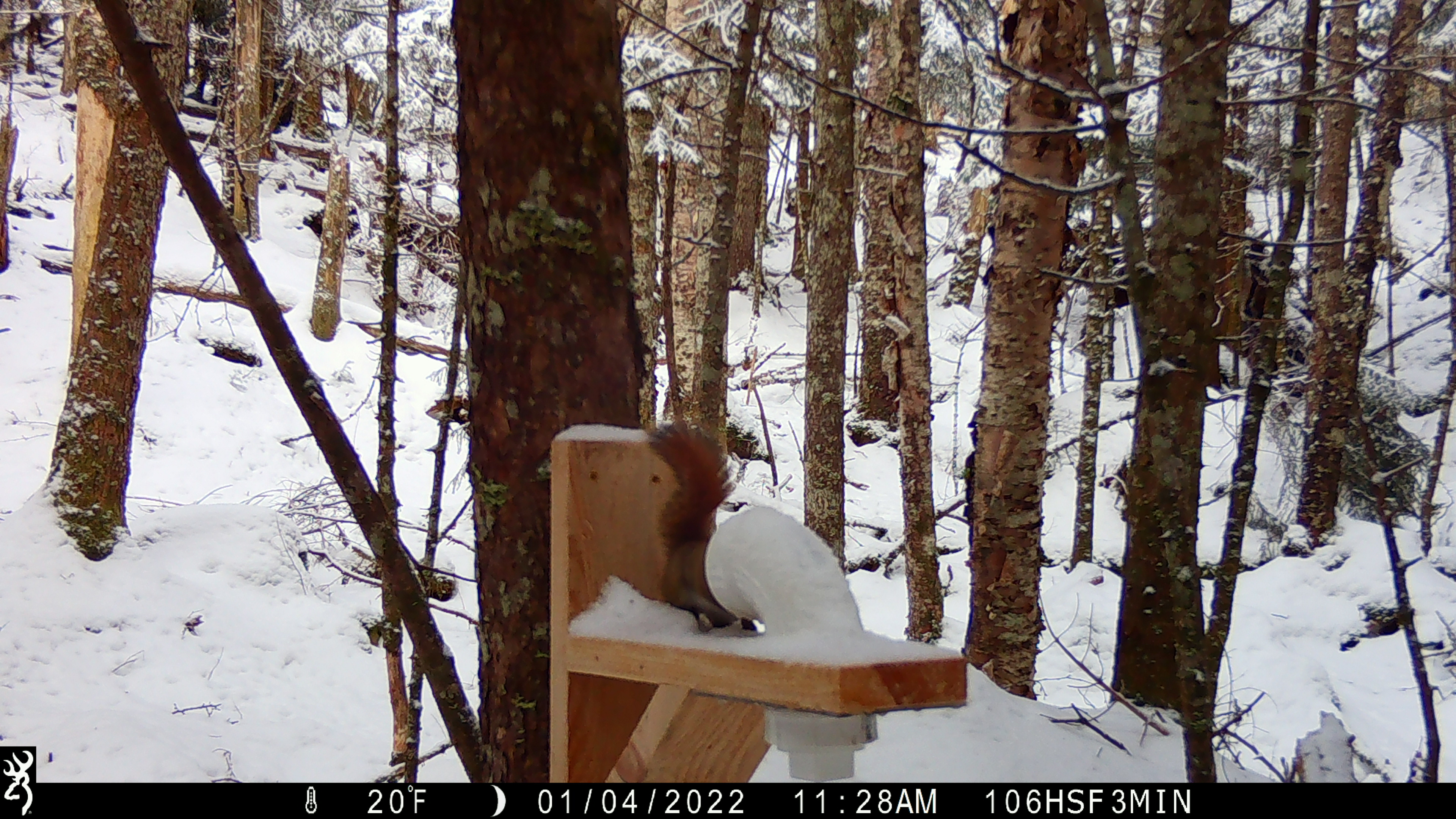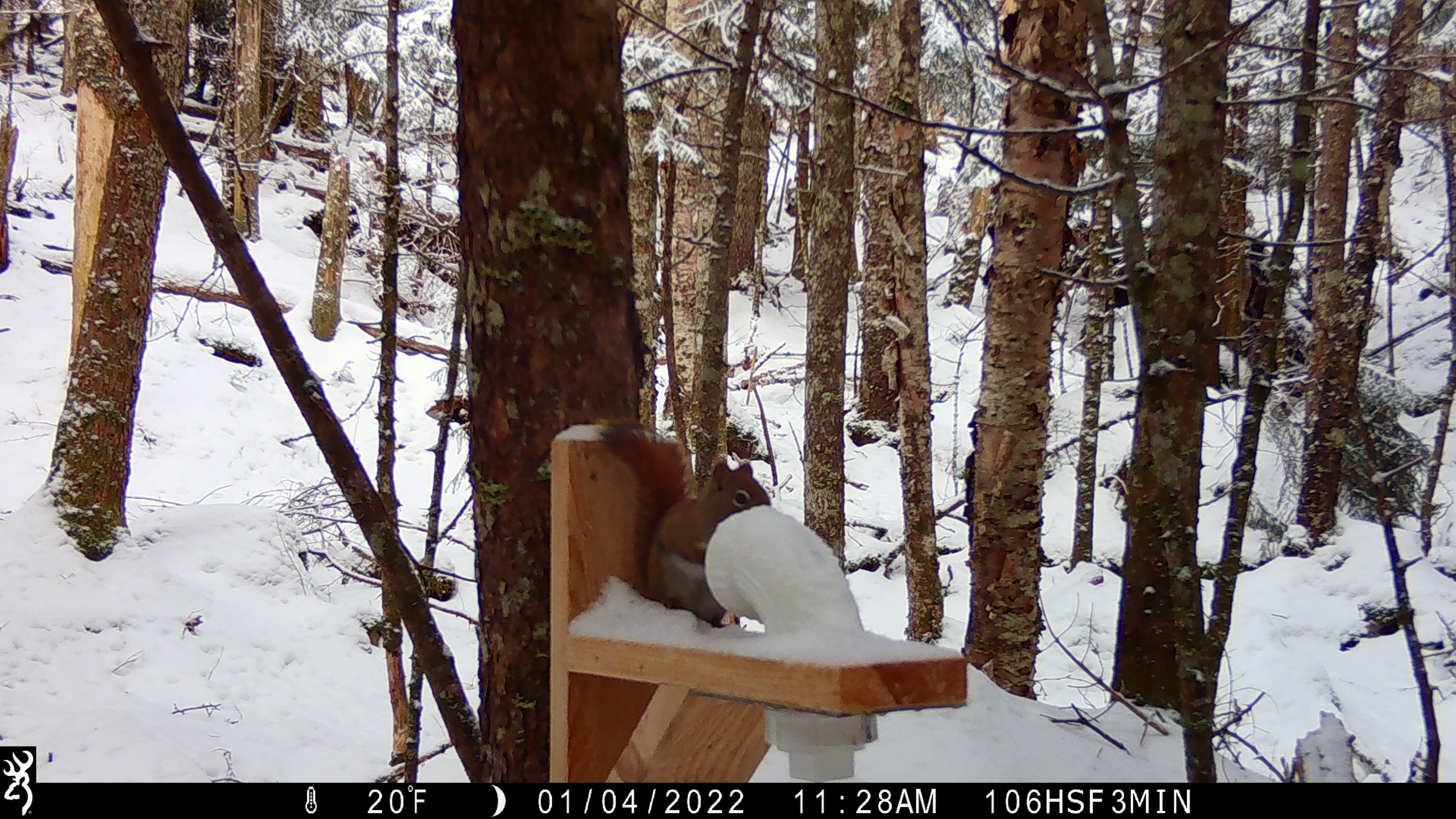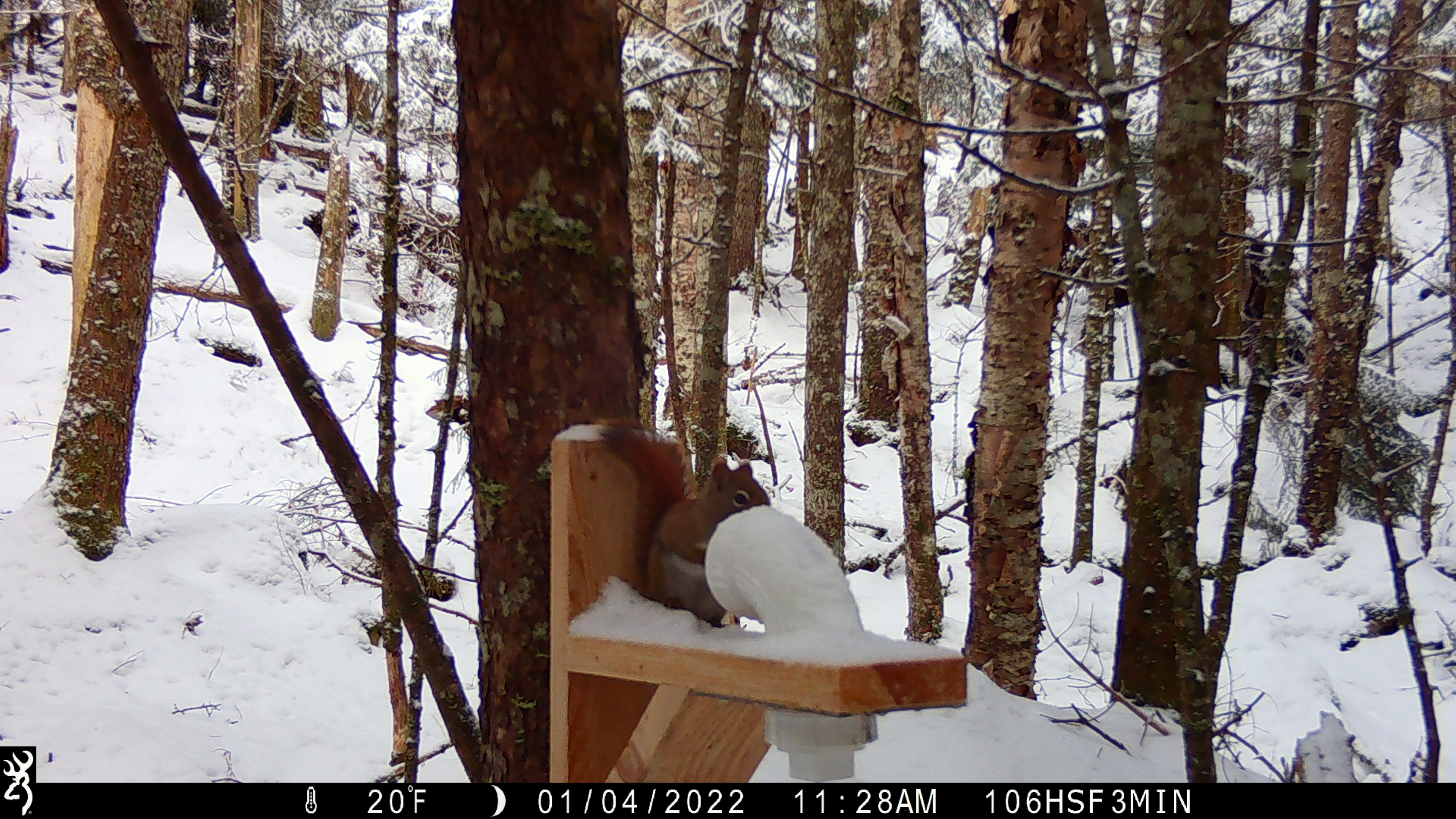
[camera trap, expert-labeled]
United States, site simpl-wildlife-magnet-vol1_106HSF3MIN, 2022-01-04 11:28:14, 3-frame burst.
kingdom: Animalia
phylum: Chordata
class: Mammalia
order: Rodentia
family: Sciuridae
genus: Tamiasciurus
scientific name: Tamiasciurus hudsonicus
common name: red squirrel